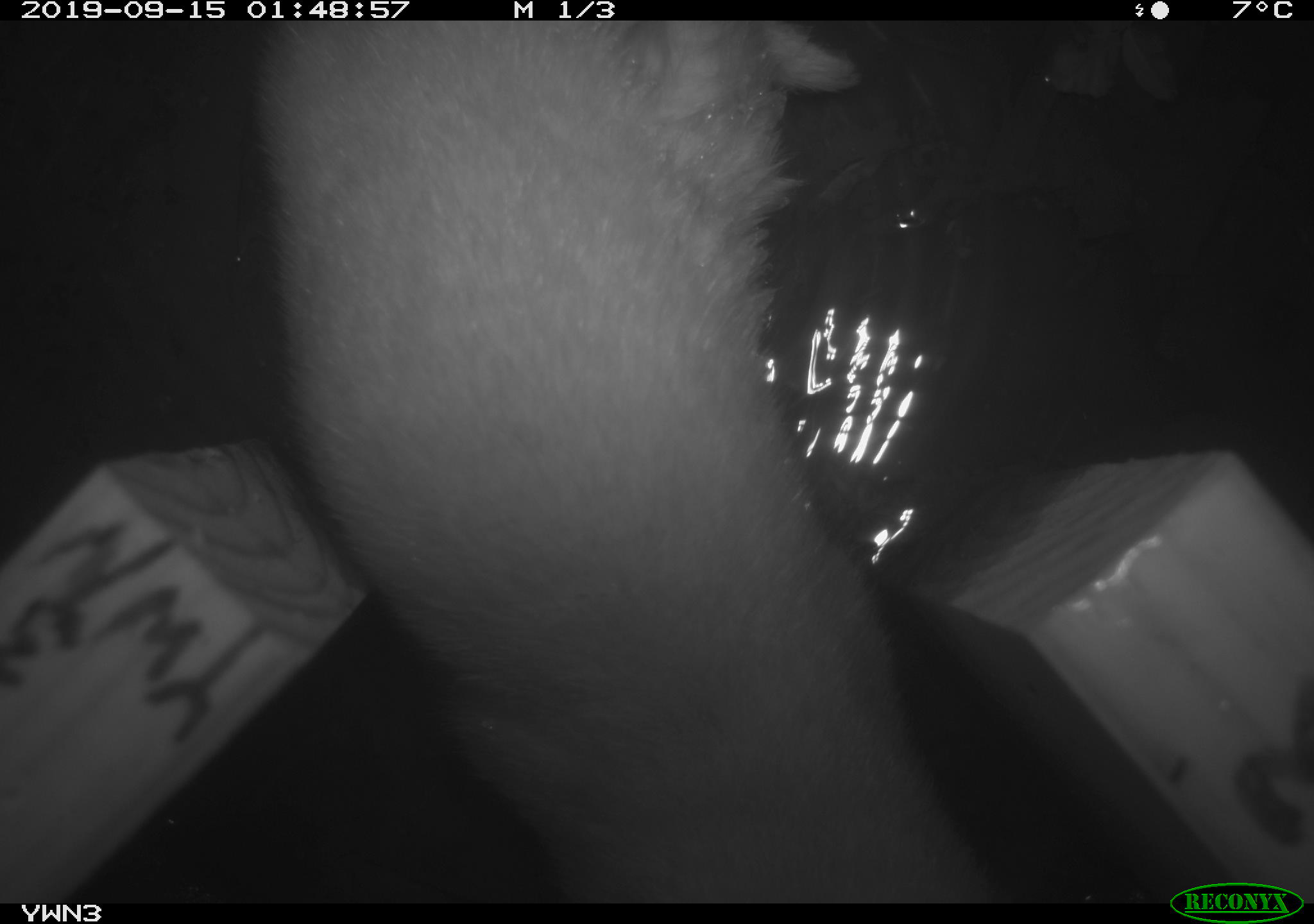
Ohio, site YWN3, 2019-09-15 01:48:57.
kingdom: Animalia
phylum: Chordata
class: Mammalia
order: Carnivora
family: Mustelidae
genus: Neogale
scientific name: Neogale frenata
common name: long-tailed weasel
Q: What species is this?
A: Long-tailed weasel (Neogale frenata).